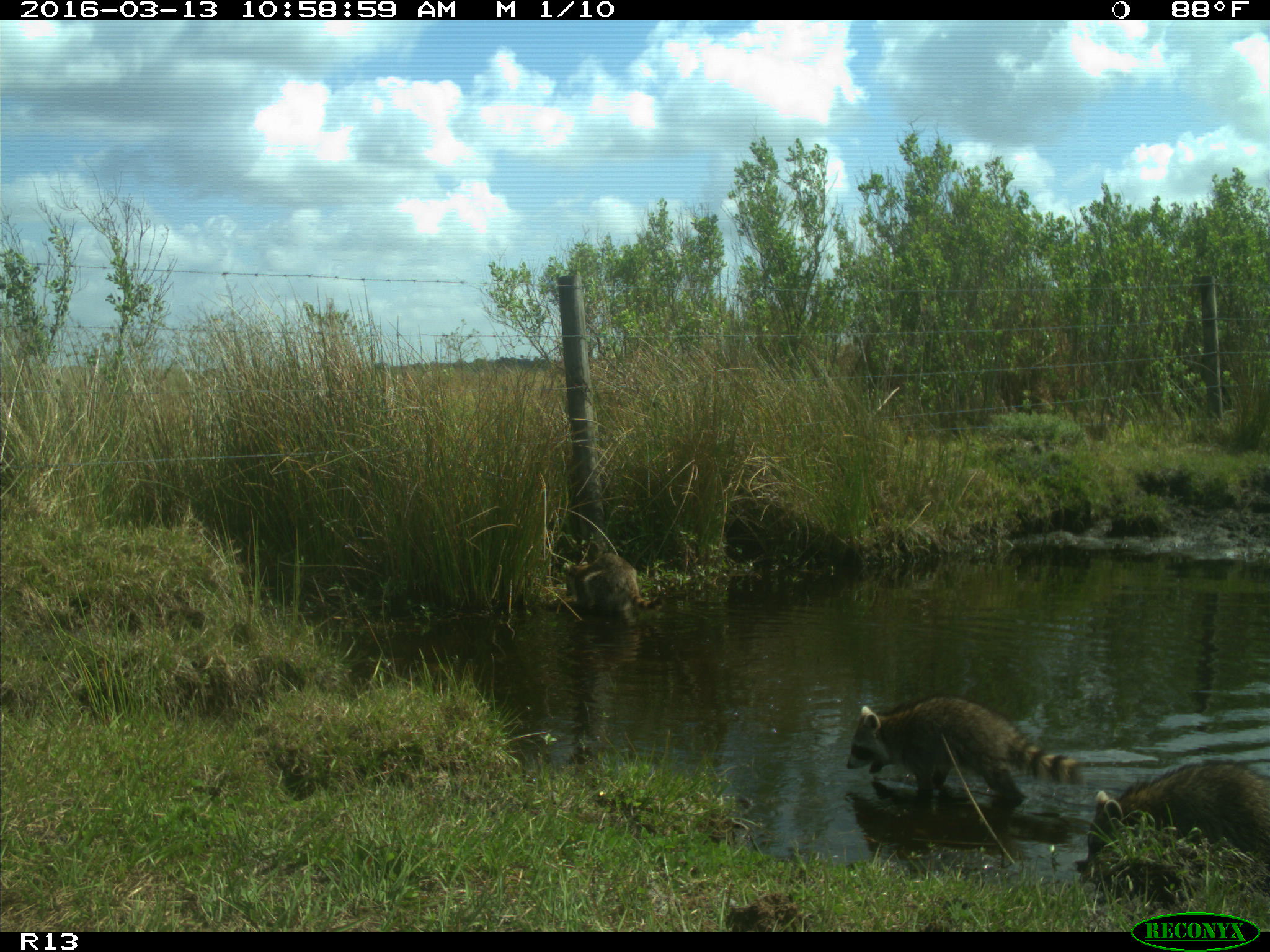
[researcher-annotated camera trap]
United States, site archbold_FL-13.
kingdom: Animalia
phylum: Chordata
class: Mammalia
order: Carnivora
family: Procyonidae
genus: Procyon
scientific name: Procyon lotor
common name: common raccoon